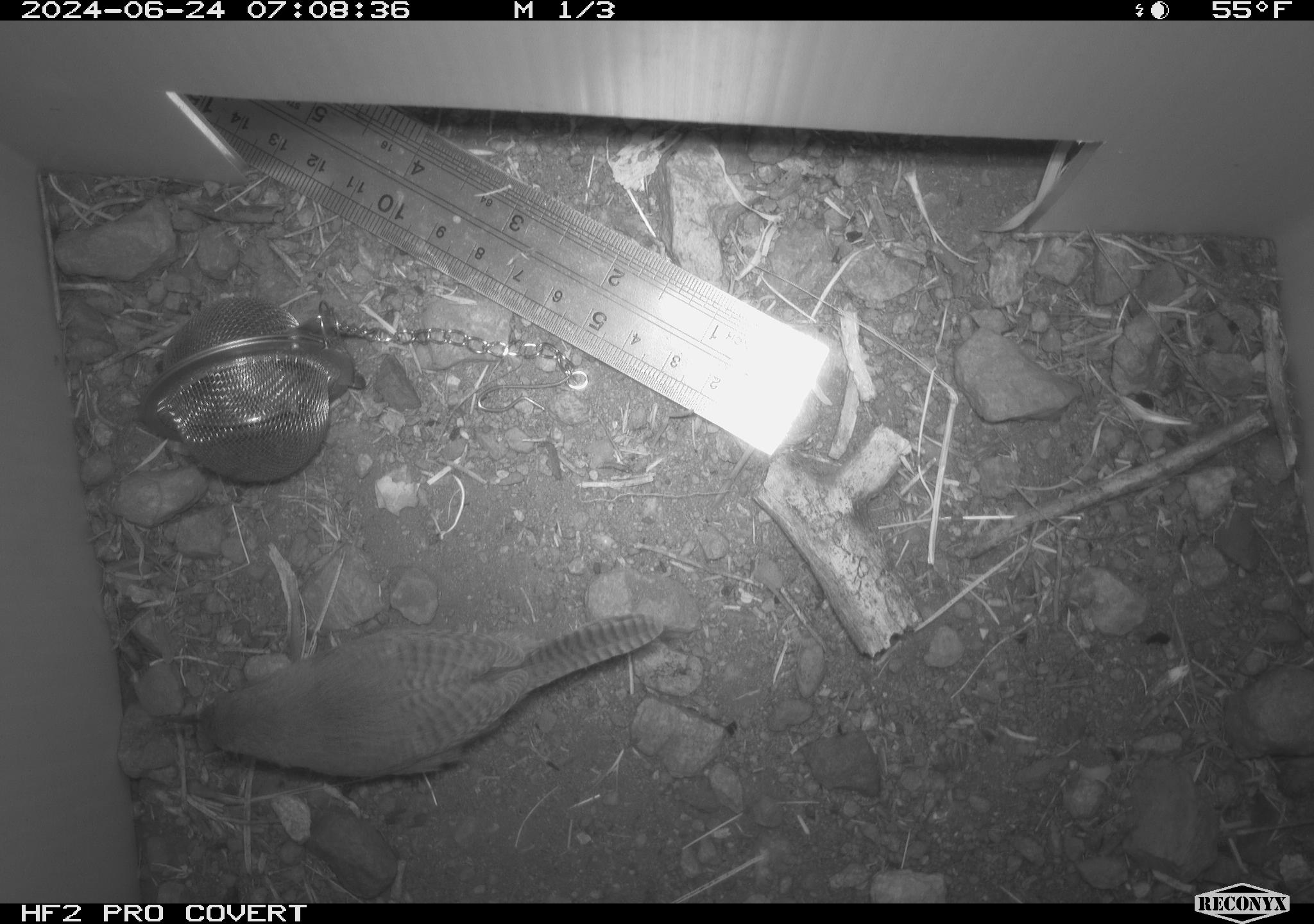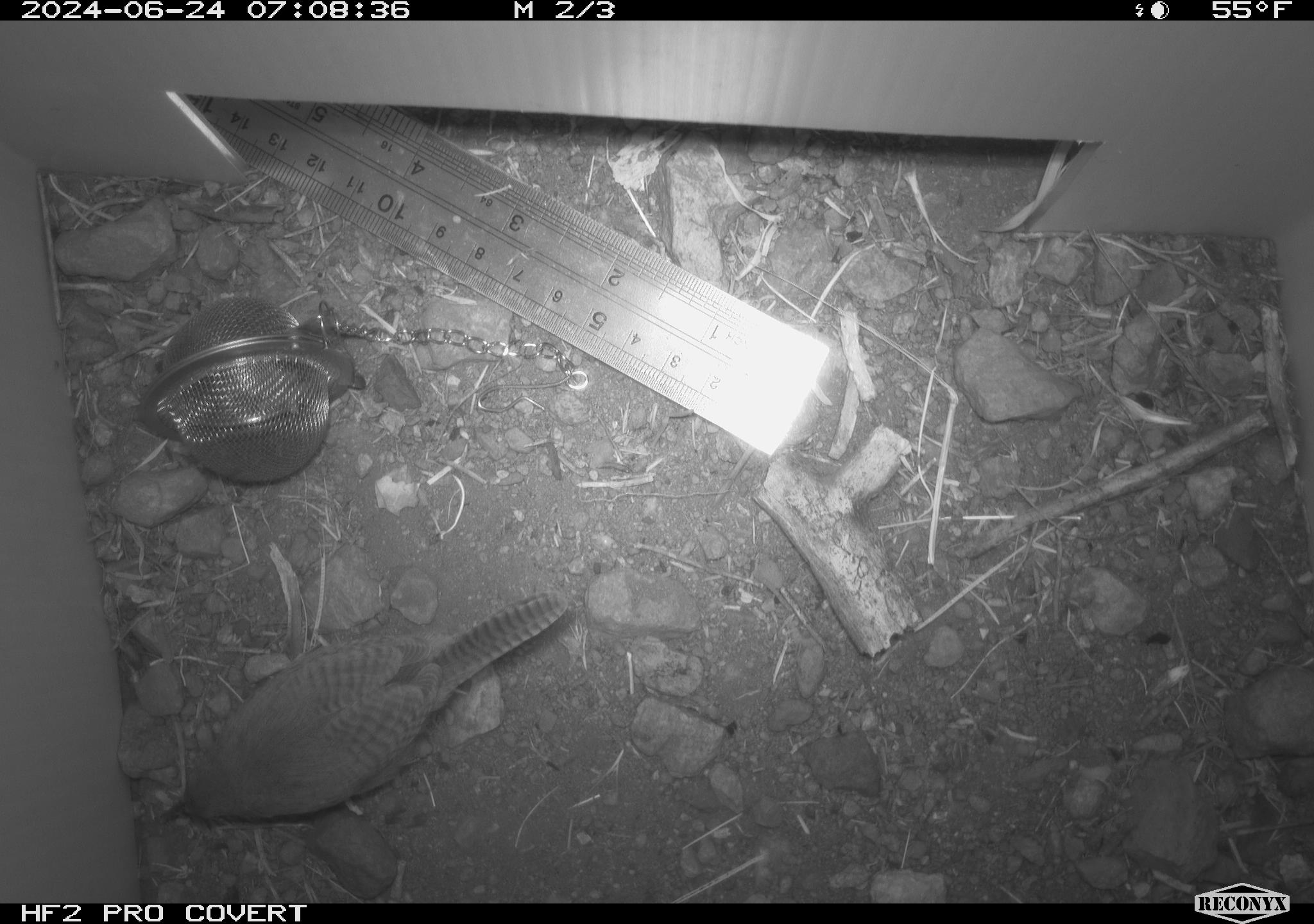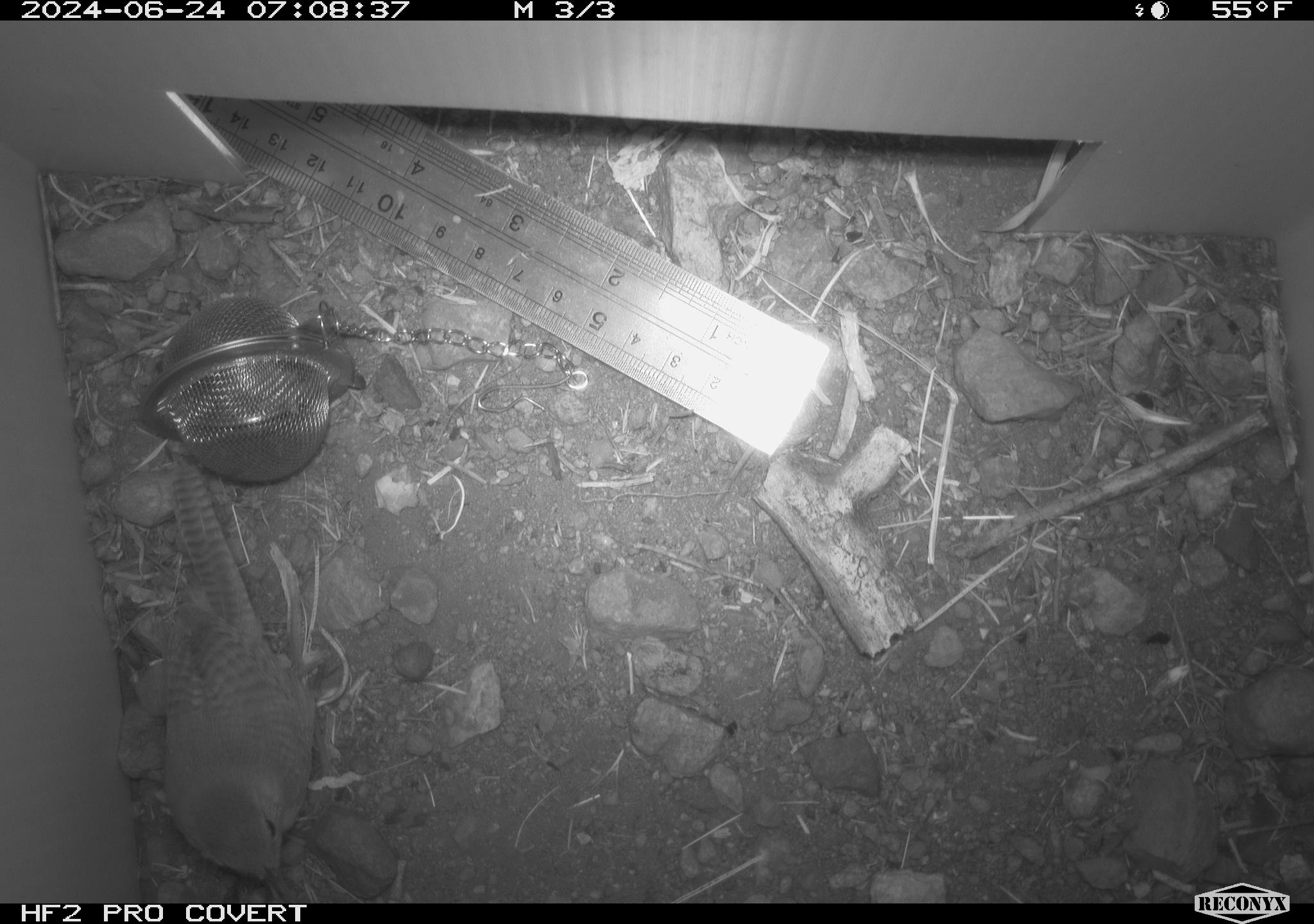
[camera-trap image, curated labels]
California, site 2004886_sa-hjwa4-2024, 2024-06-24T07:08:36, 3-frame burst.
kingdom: Animalia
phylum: Chordata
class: Aves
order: Passeriformes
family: Troglodytidae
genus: Troglodytes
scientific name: Troglodytes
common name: house wrens, winter wrens, and allies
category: troglodytes species